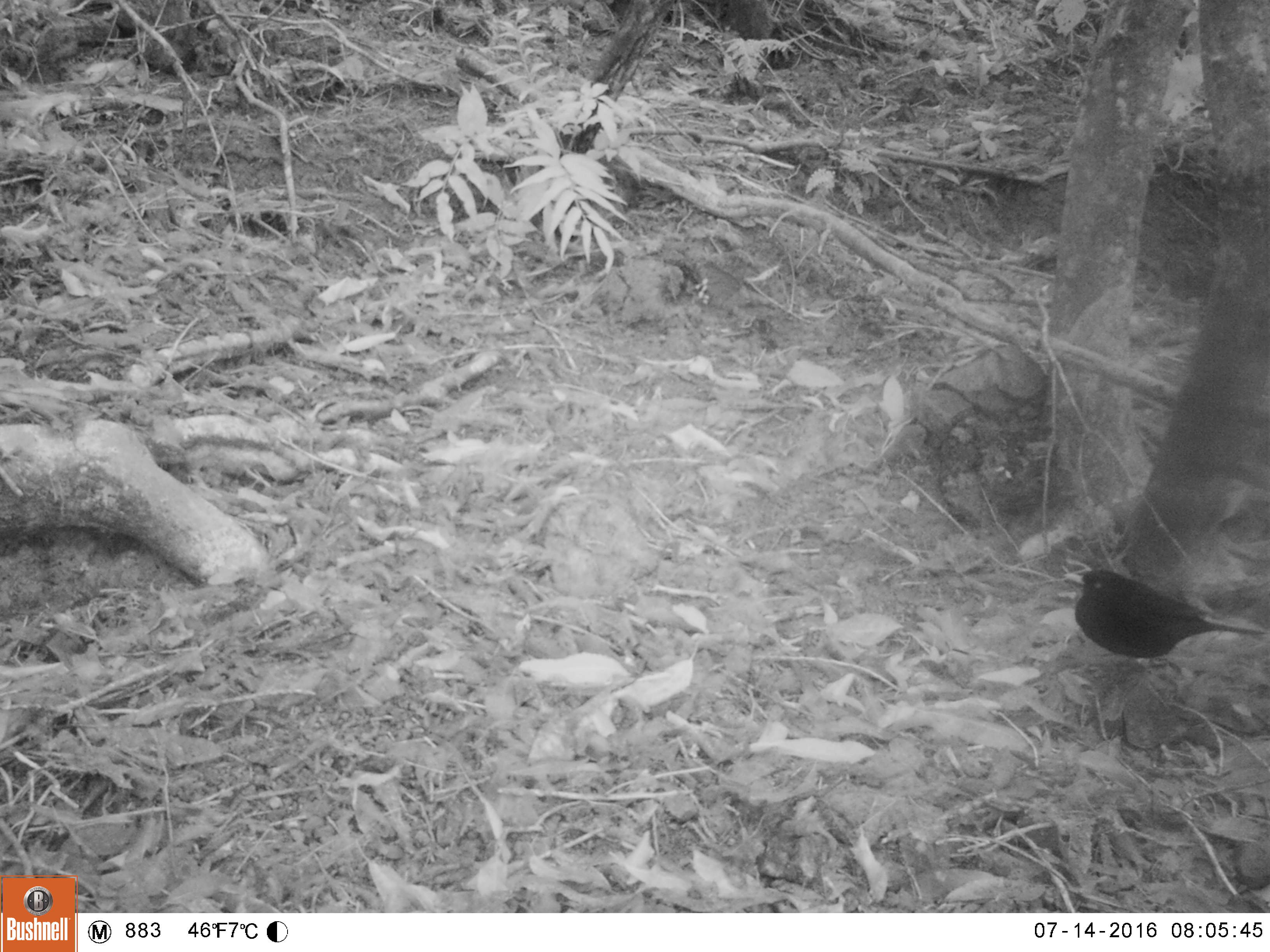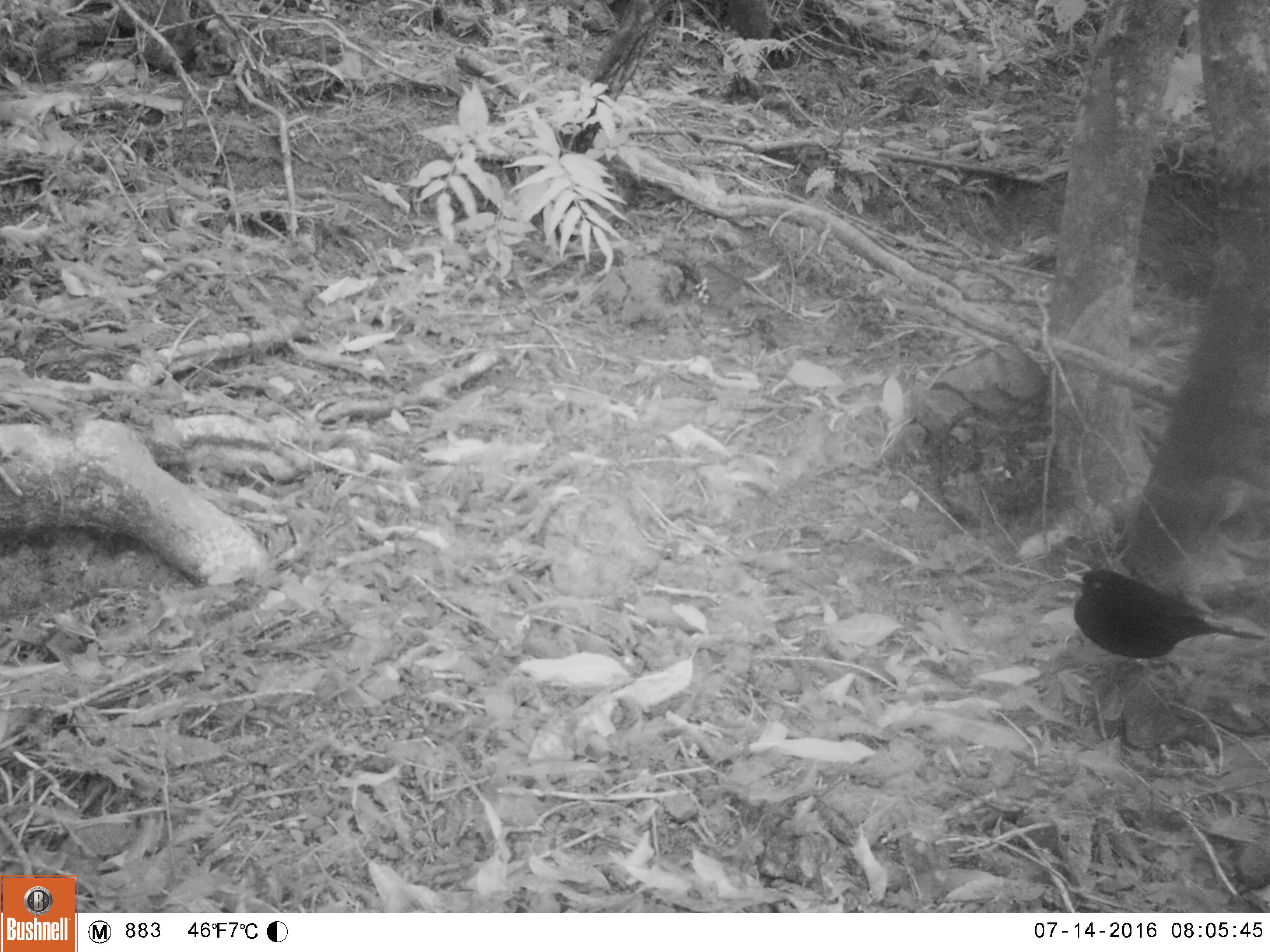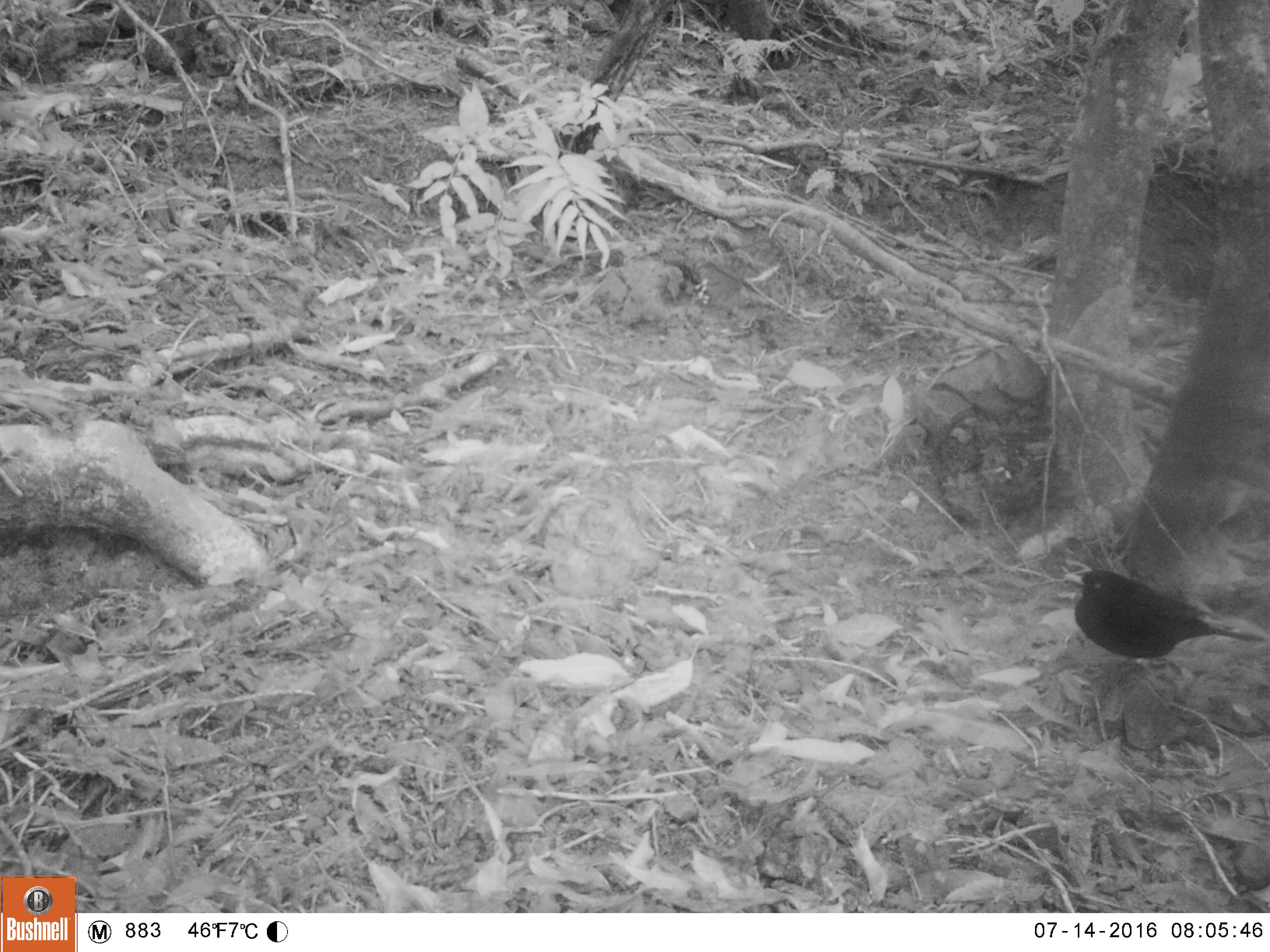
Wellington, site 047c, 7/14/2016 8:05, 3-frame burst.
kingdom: Animalia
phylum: Chordata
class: Aves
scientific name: Aves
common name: bird